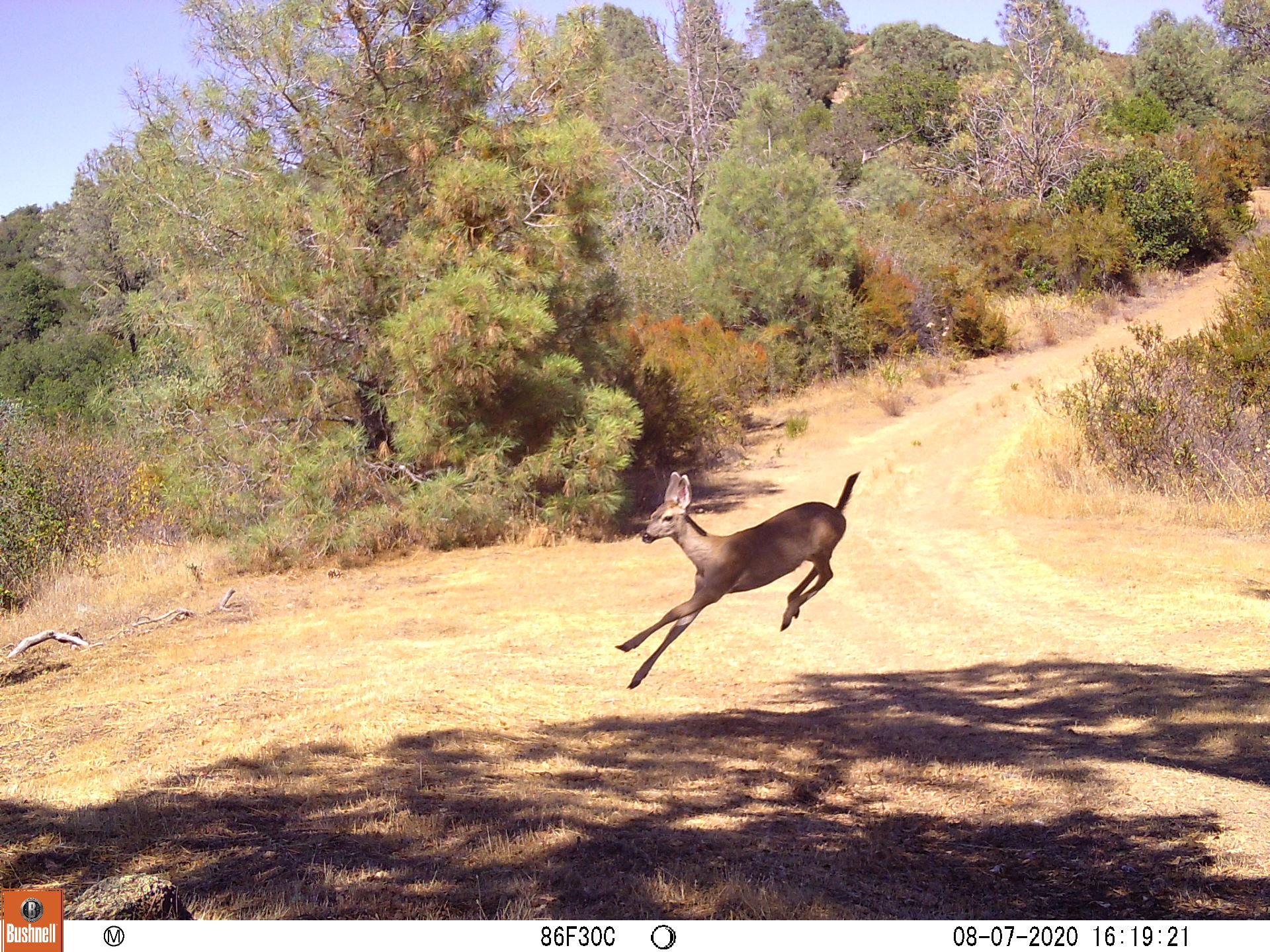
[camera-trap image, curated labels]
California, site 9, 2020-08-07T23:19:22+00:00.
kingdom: Animalia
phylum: Chordata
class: Mammalia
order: Artiodactyla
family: Cervidae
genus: Odocoileus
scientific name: Odocoileus hemionus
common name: mule deer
Mule deer (Odocoileus hemionus).